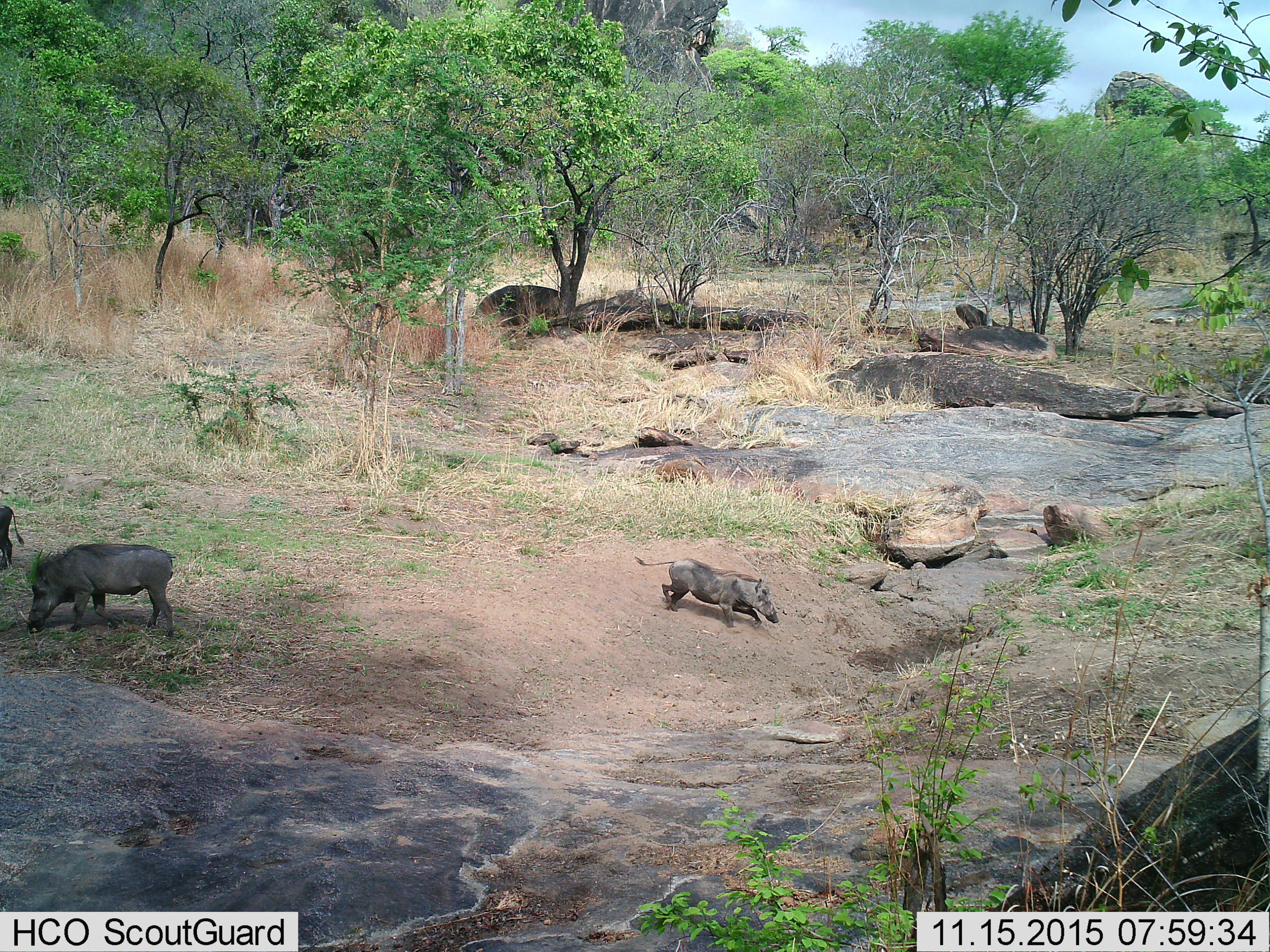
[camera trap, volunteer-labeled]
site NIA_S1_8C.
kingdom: Animalia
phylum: Chordata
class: Mammalia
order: Artiodactyla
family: Suidae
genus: Phacochoerus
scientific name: Phacochoerus africanus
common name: warthog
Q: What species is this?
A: Warthog (Phacochoerus africanus).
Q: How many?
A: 3.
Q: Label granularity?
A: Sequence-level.